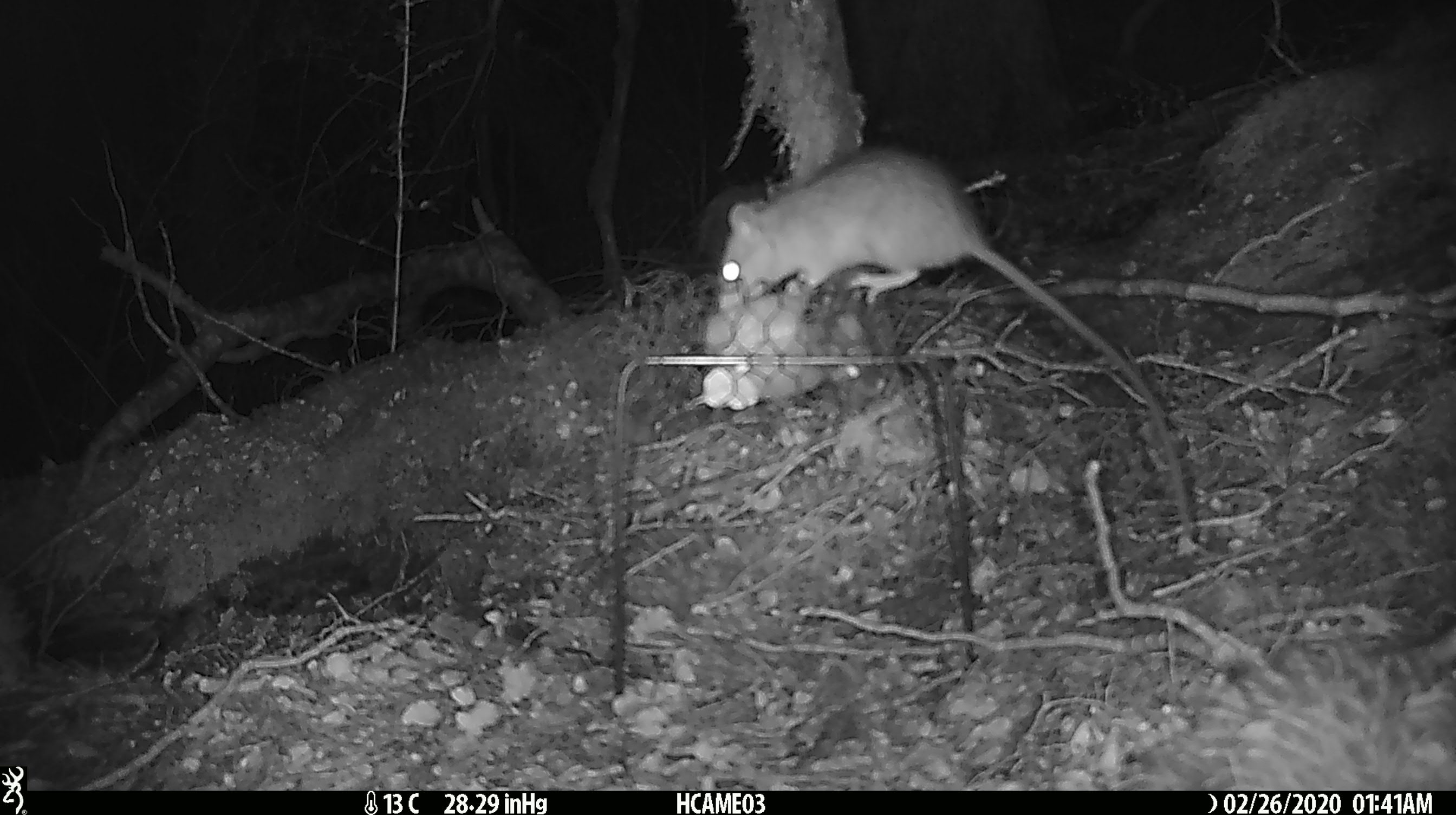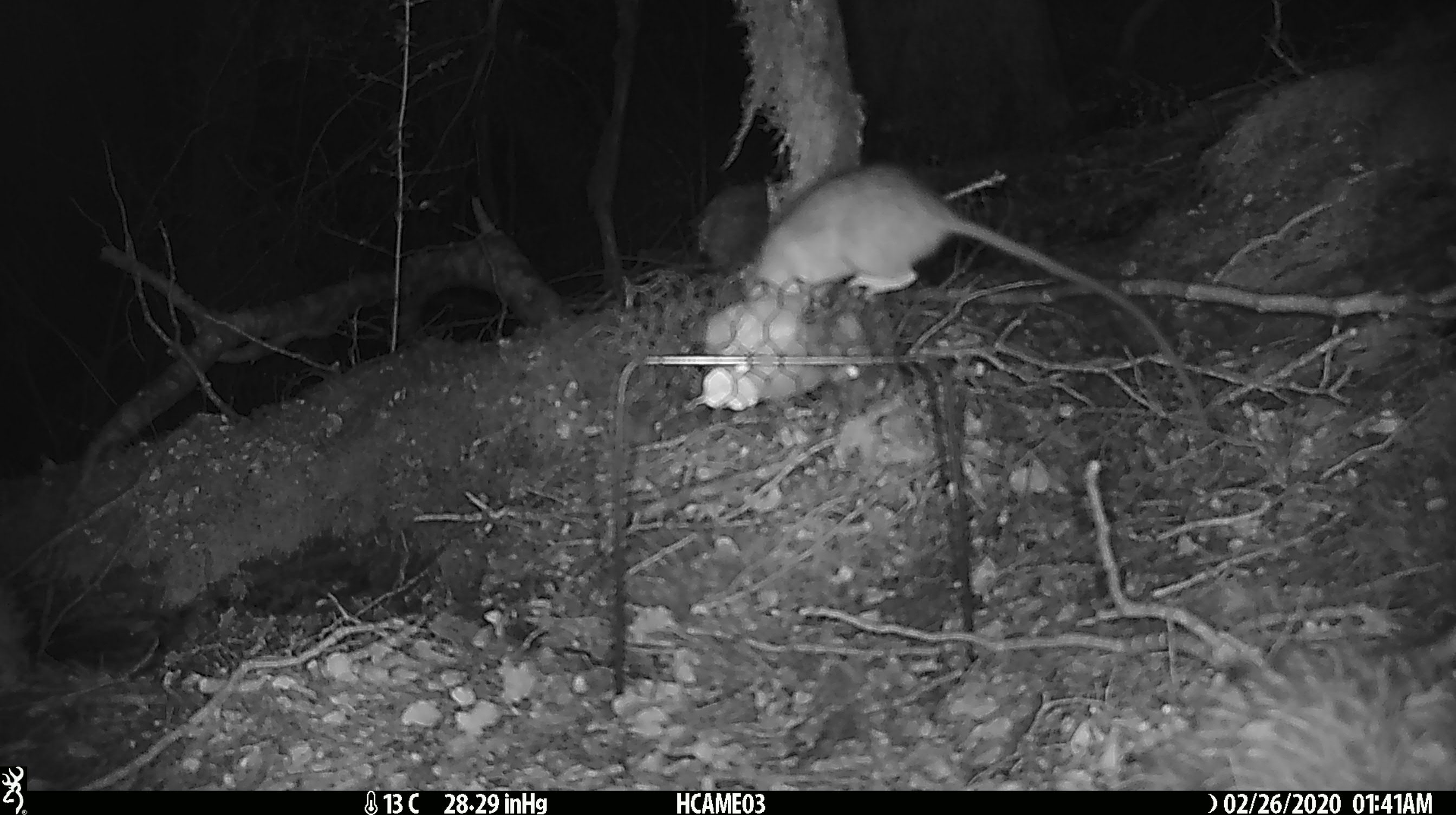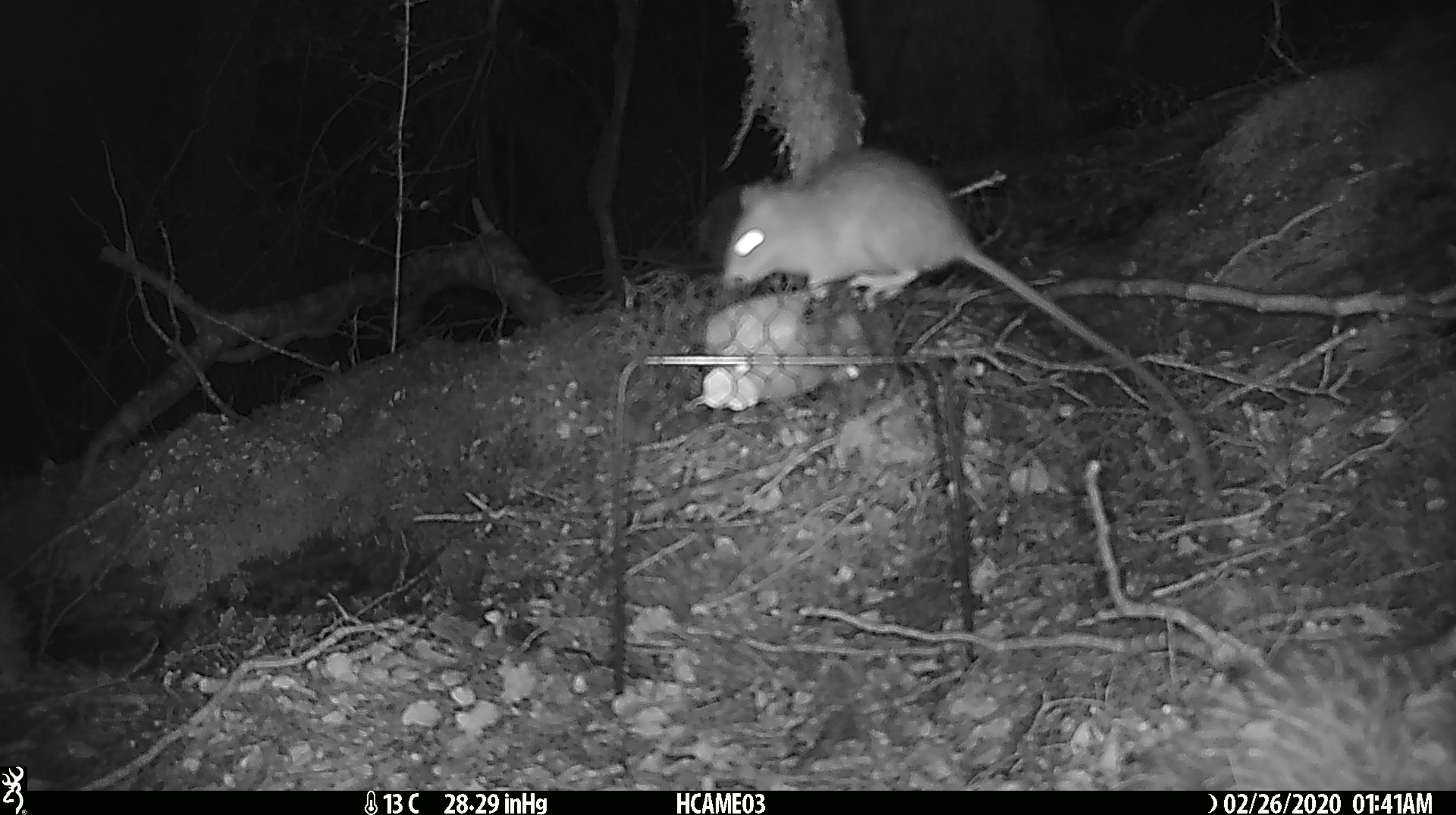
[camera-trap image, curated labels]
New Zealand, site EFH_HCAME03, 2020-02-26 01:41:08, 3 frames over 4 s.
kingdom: Animalia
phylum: Chordata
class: Mammalia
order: Rodentia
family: Muridae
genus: Rattus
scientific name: Rattus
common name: rat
Rat (Rattus).